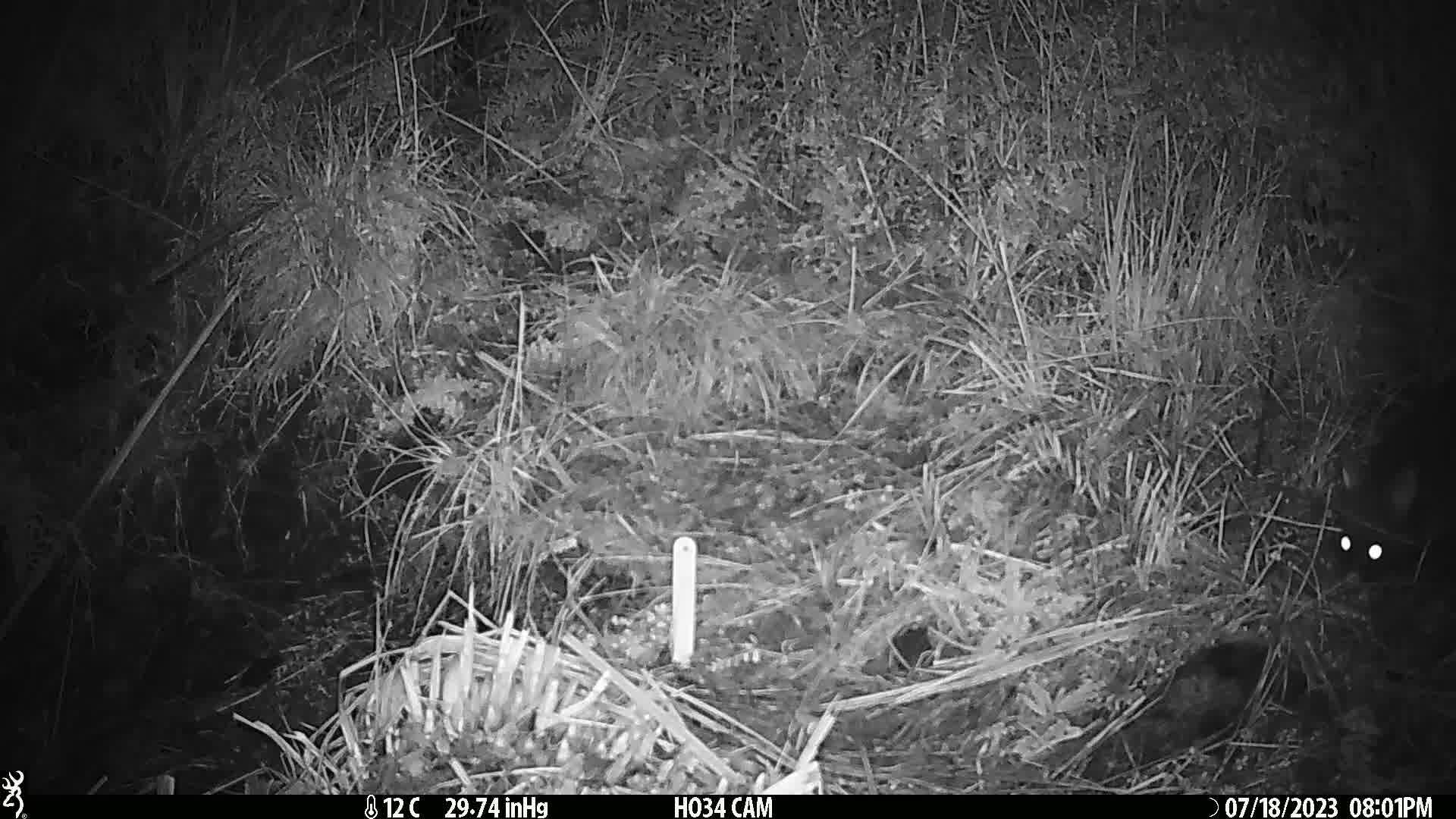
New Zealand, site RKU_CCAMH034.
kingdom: Animalia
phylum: Chordata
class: Mammalia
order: Diprotodontia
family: Phalangeridae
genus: Trichosurus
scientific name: Trichosurus vulpecula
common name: common brushtail possum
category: possum